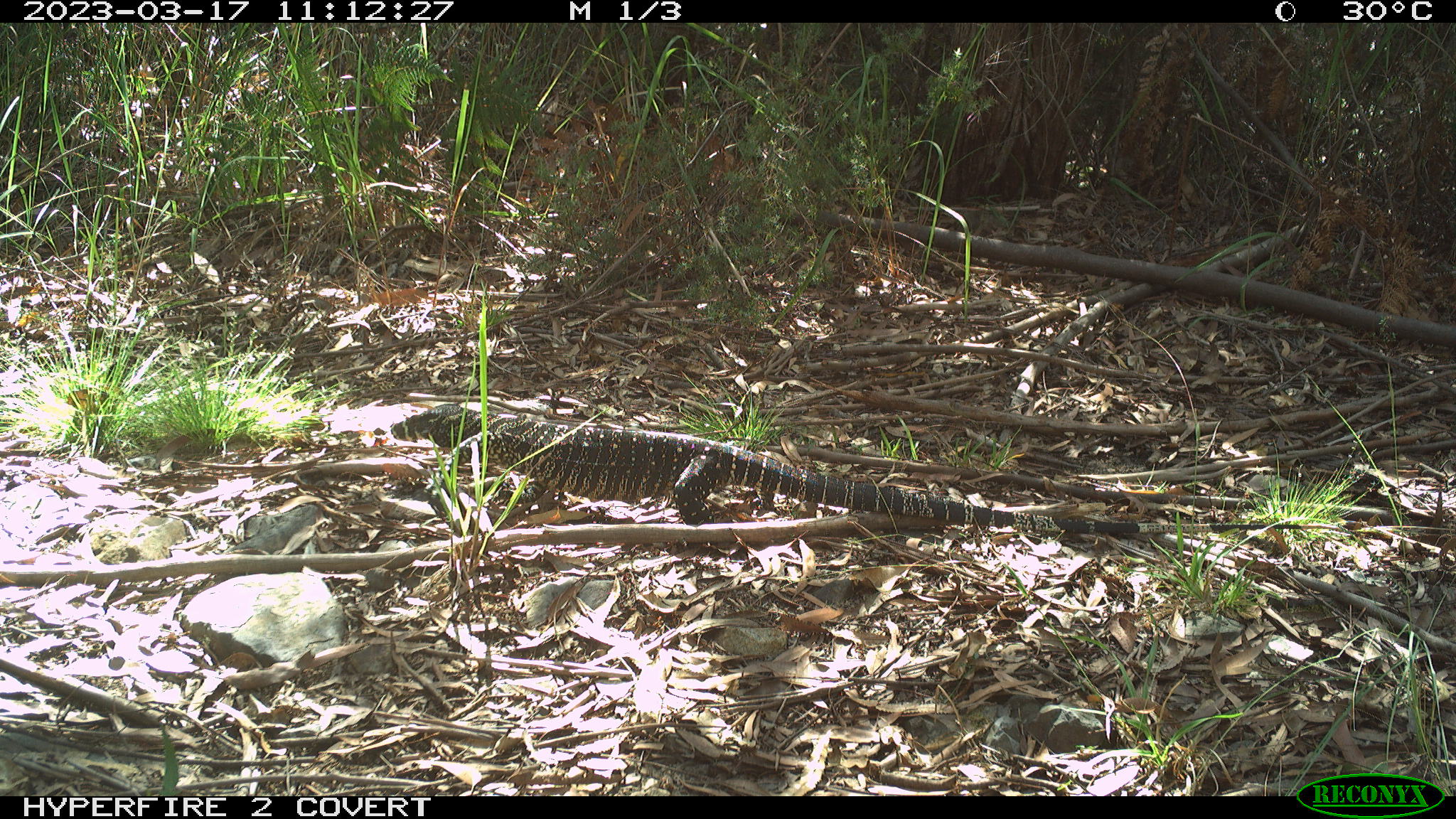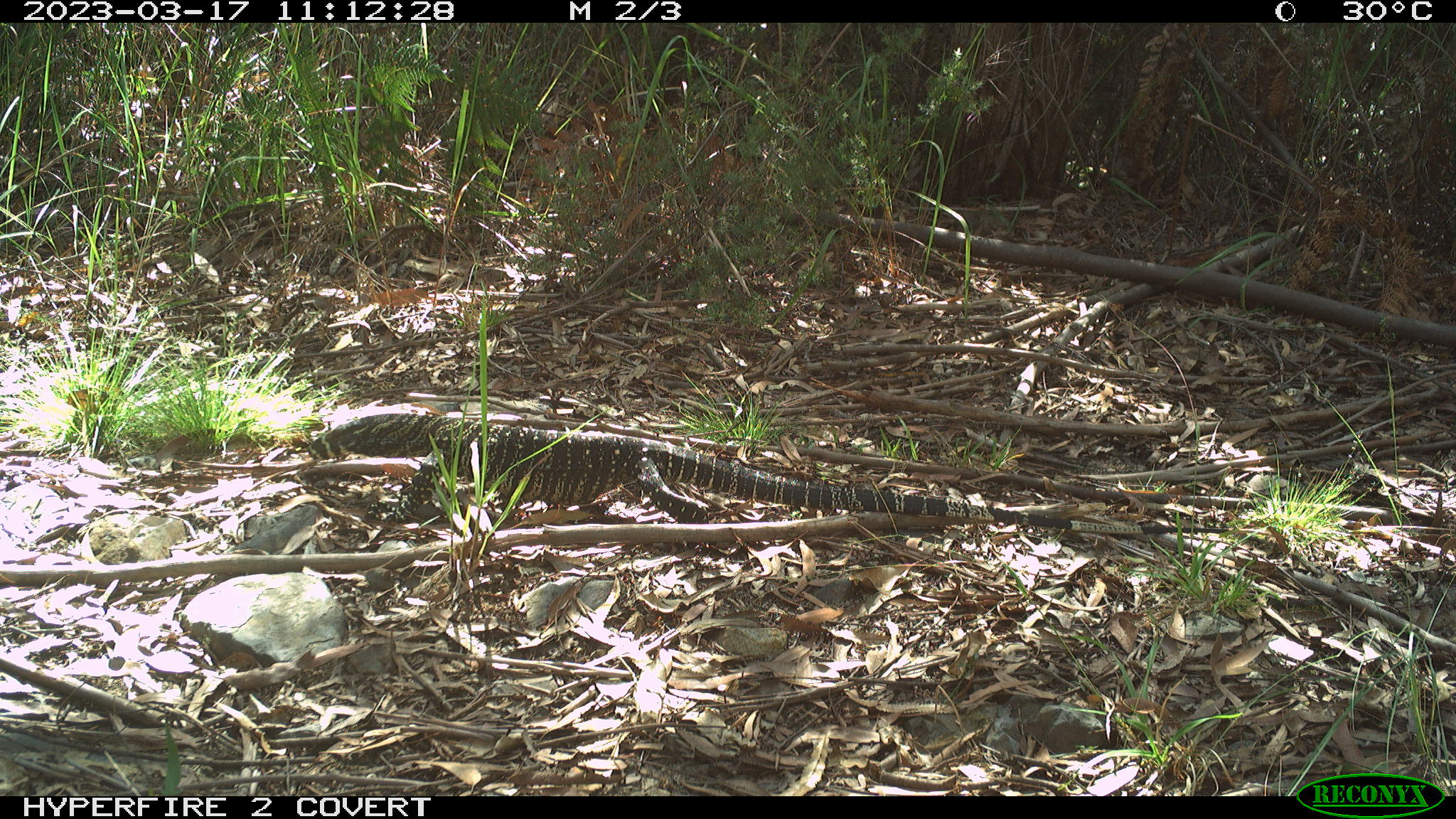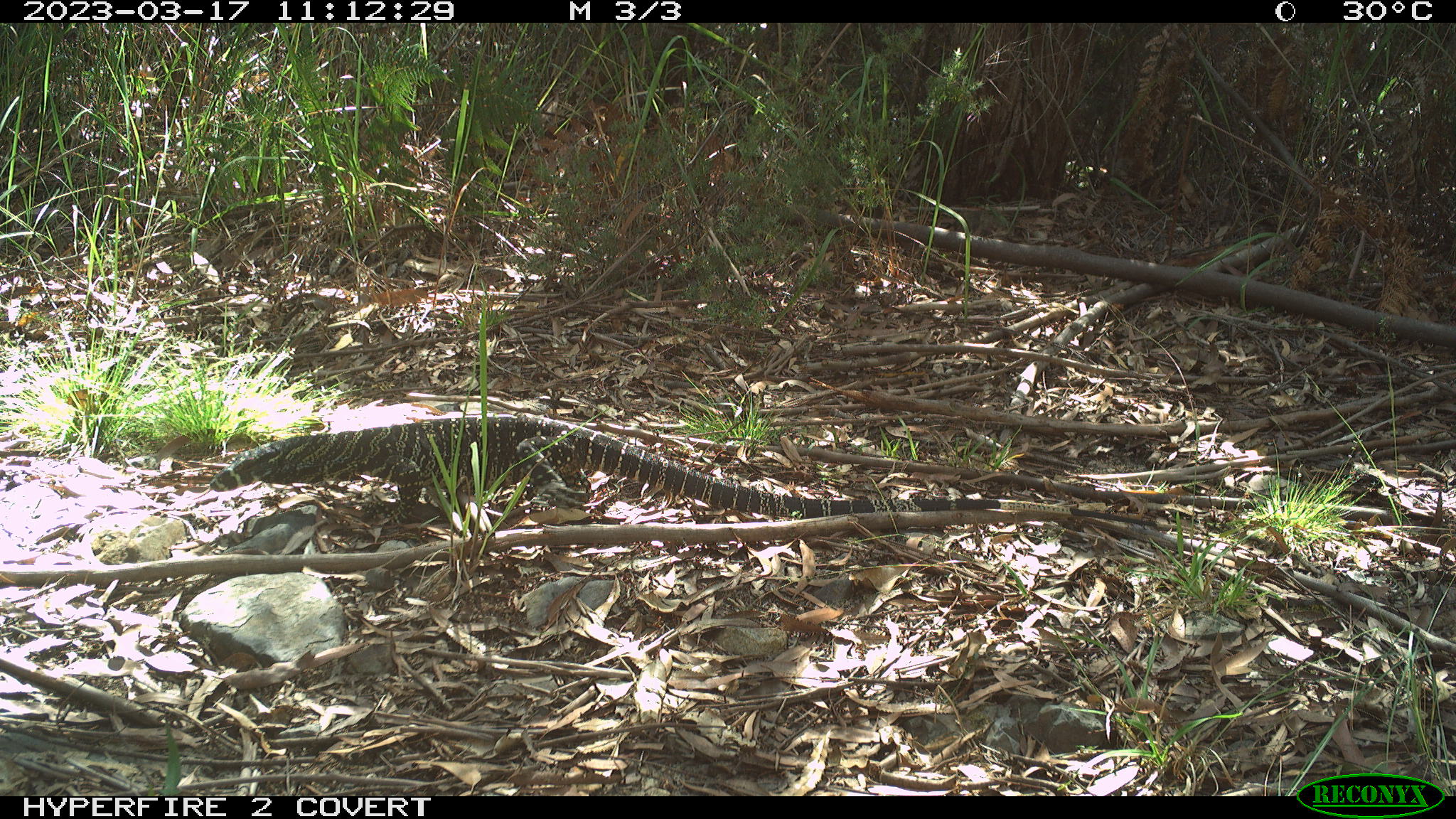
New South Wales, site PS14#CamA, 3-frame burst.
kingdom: Animalia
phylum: Chordata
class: Reptilia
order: Squamata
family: Varanidae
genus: Varanus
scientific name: Varanus varius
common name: lace monitor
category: goanna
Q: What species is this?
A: Goanna (lace monitor) (Varanus varius).